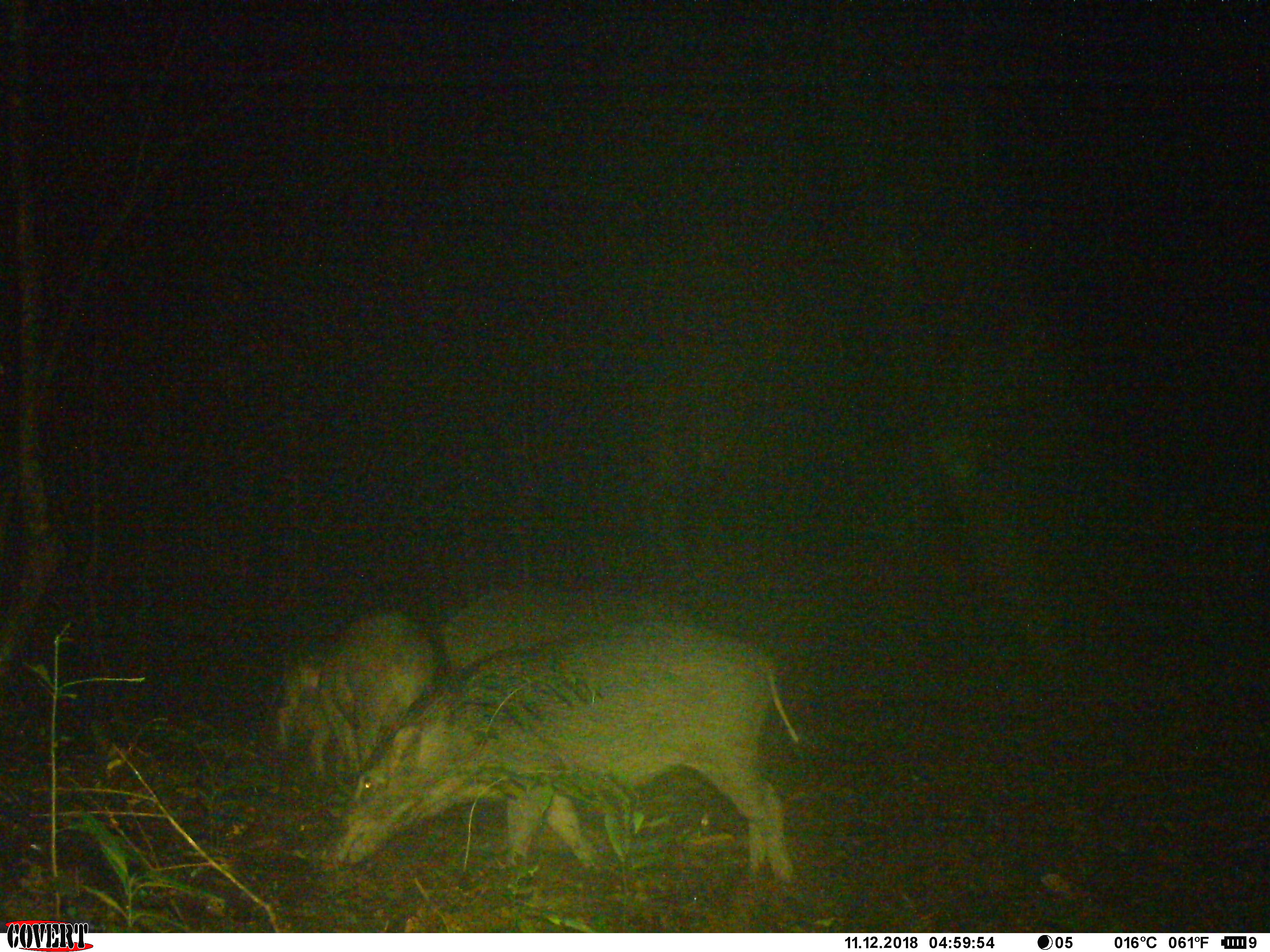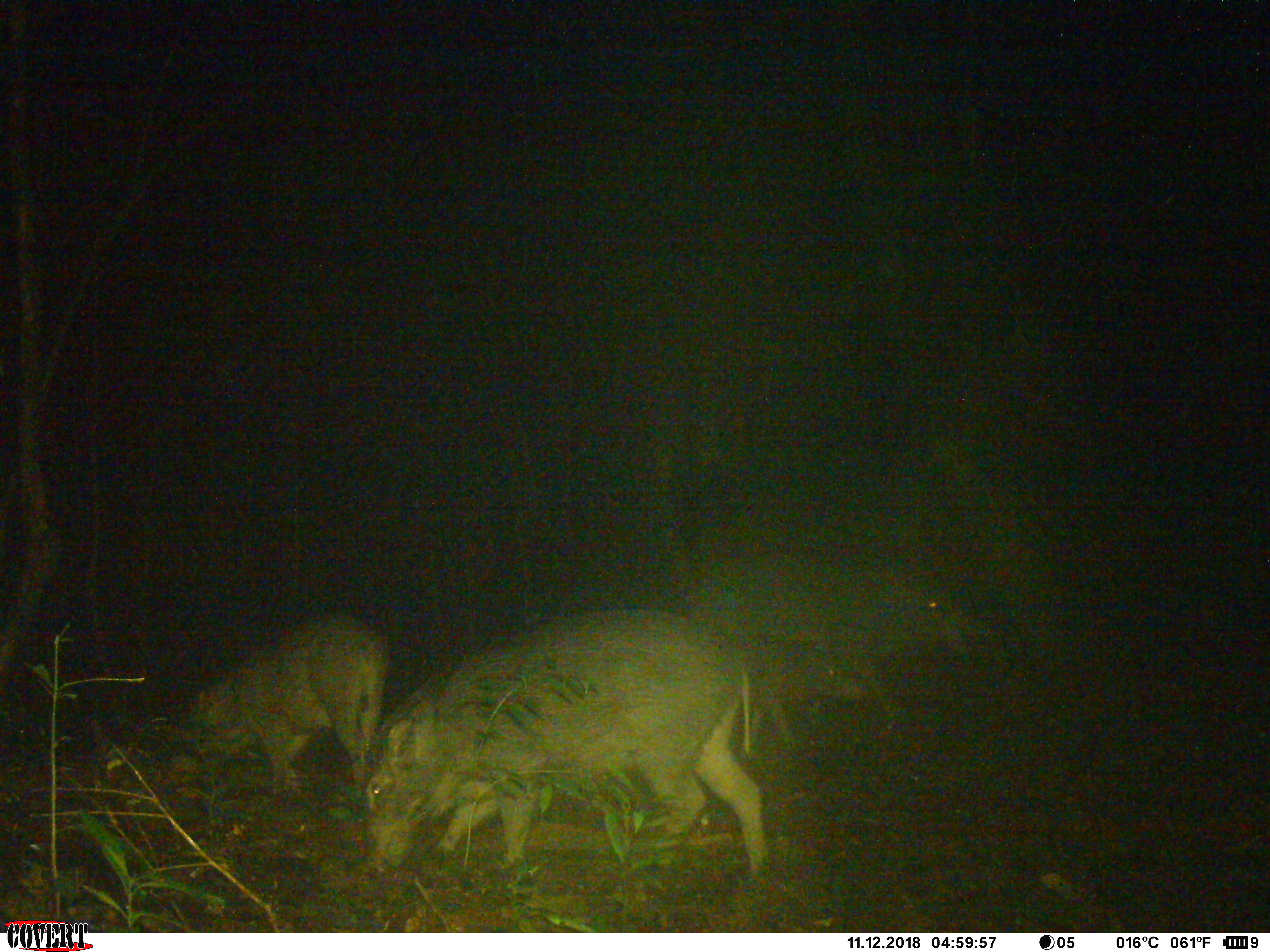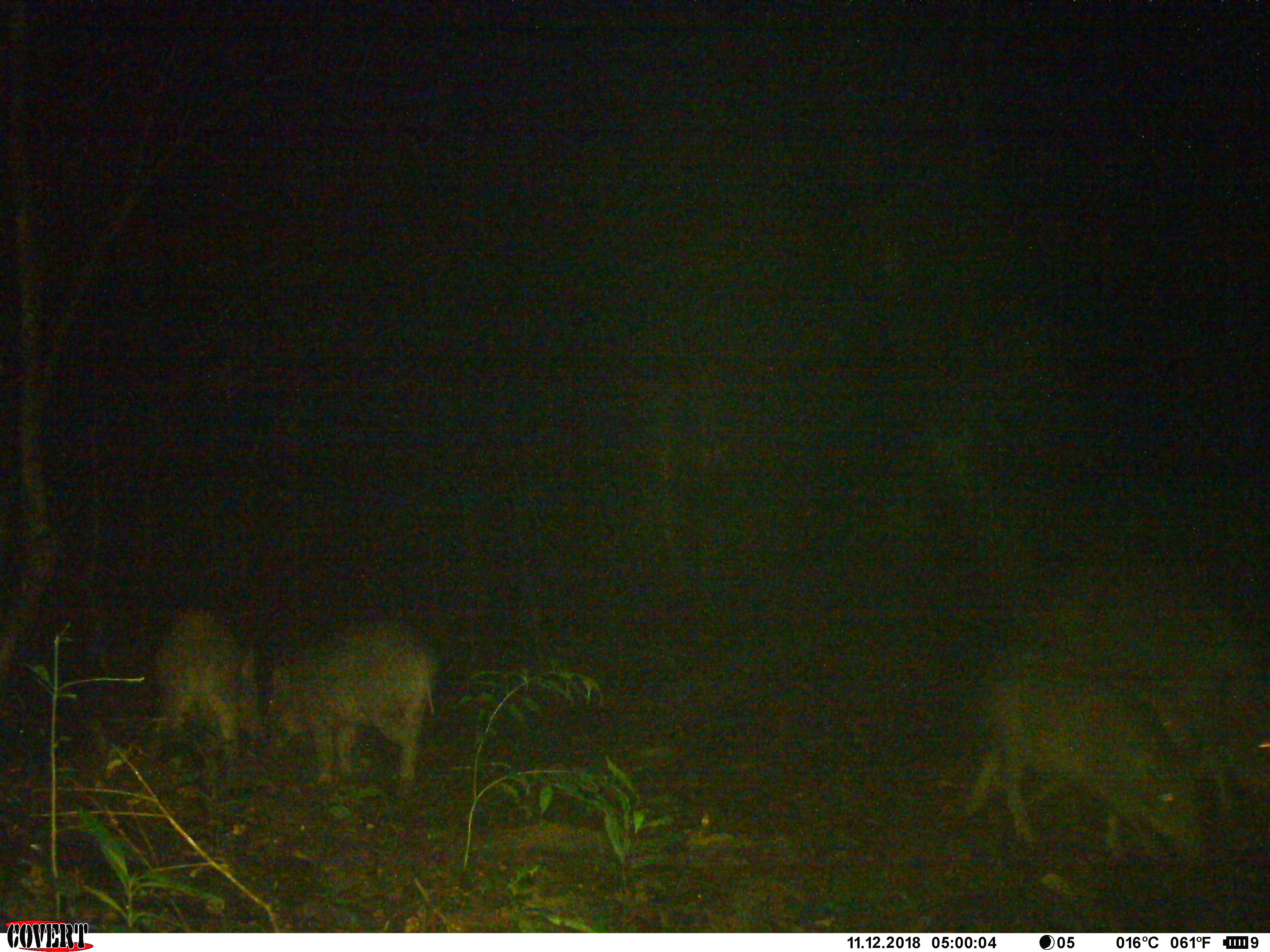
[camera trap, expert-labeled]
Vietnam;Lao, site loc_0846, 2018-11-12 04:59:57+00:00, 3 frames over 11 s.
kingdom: Animalia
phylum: Chordata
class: Mammalia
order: Artiodactyla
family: Suidae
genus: Sus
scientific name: Sus scrofa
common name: eurasian wild pig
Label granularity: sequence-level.